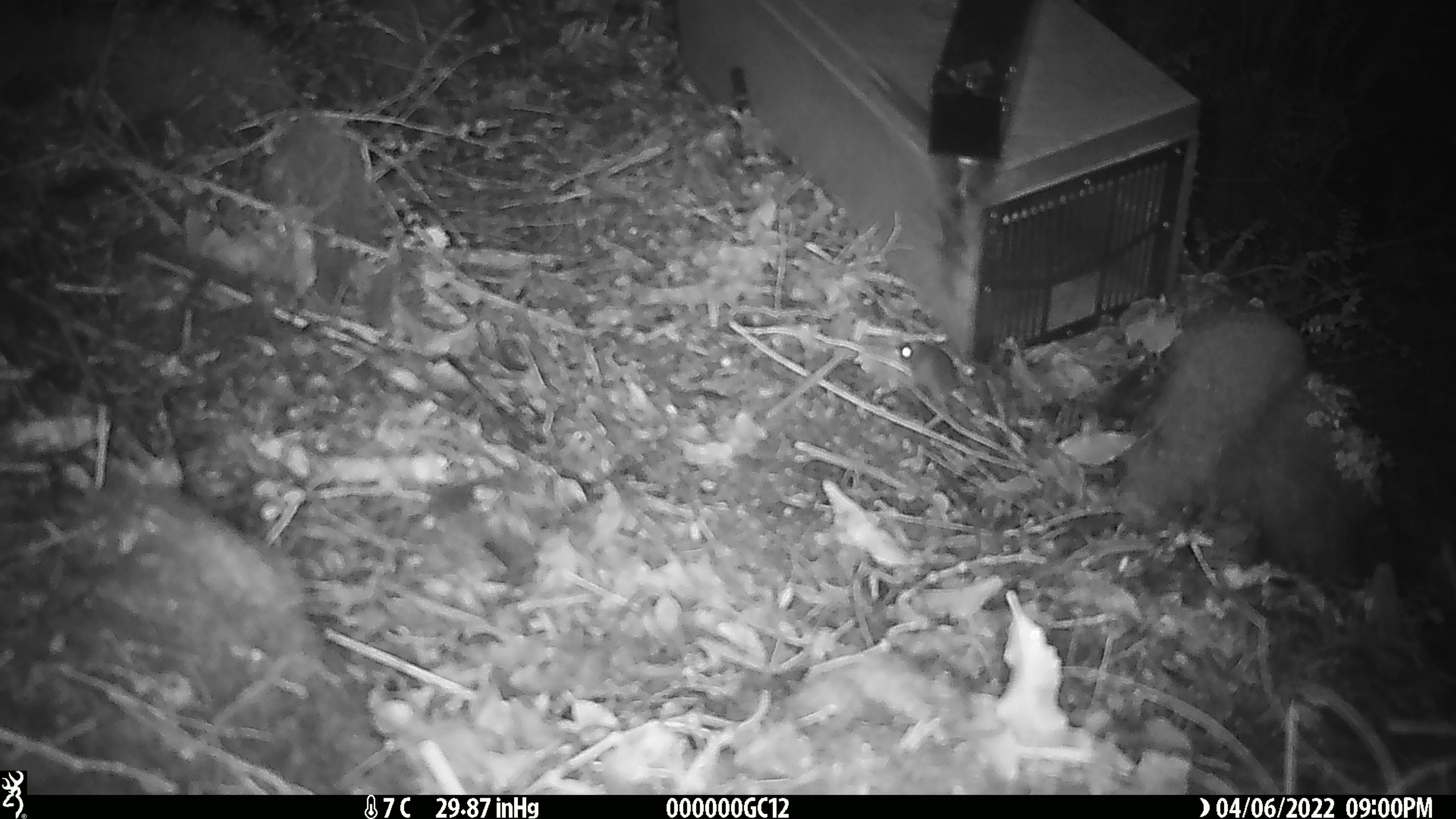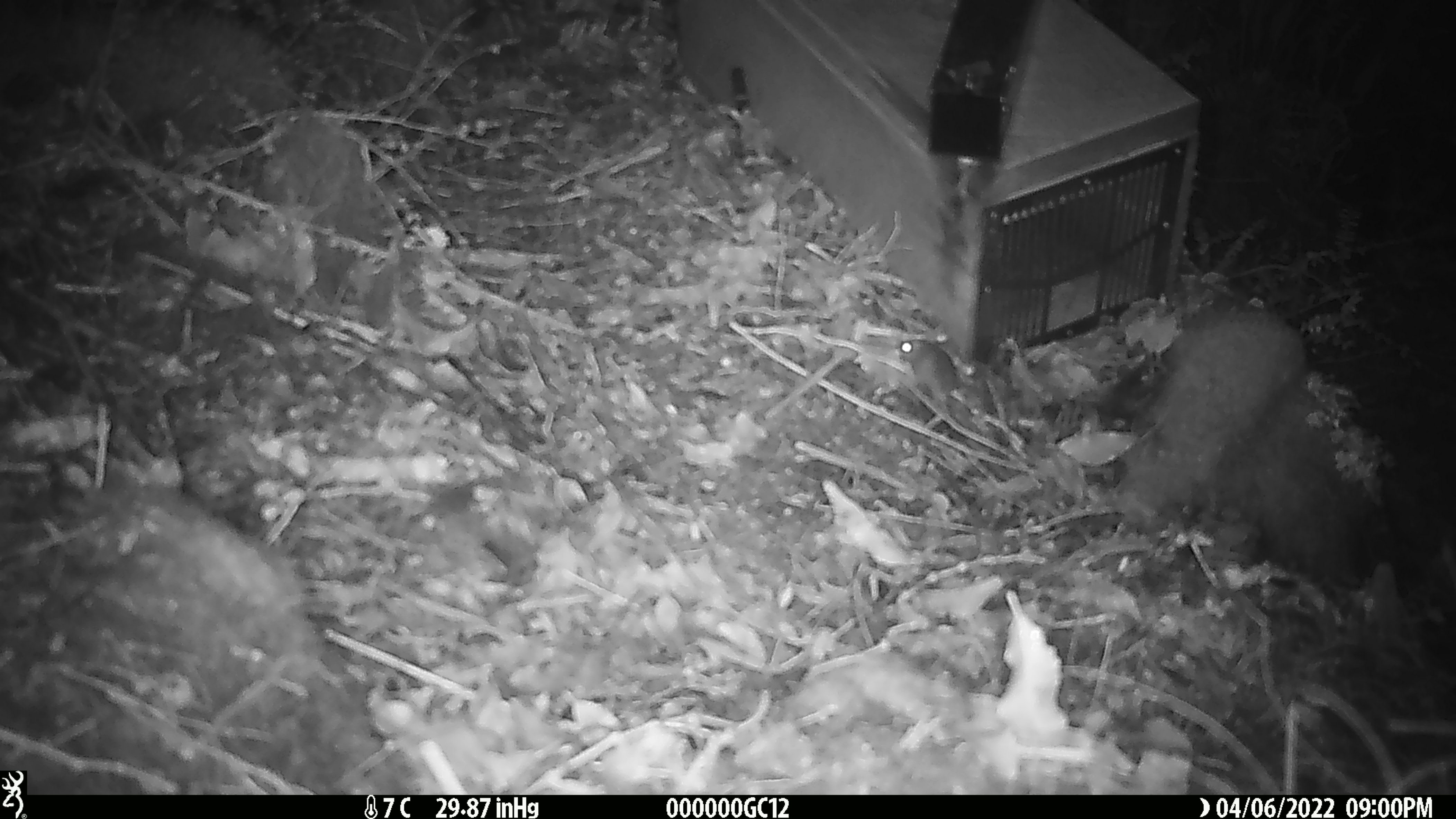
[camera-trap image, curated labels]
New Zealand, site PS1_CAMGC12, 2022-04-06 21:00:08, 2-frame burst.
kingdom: Animalia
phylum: Chordata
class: Mammalia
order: Rodentia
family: Muridae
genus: Mus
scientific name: Mus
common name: mouse